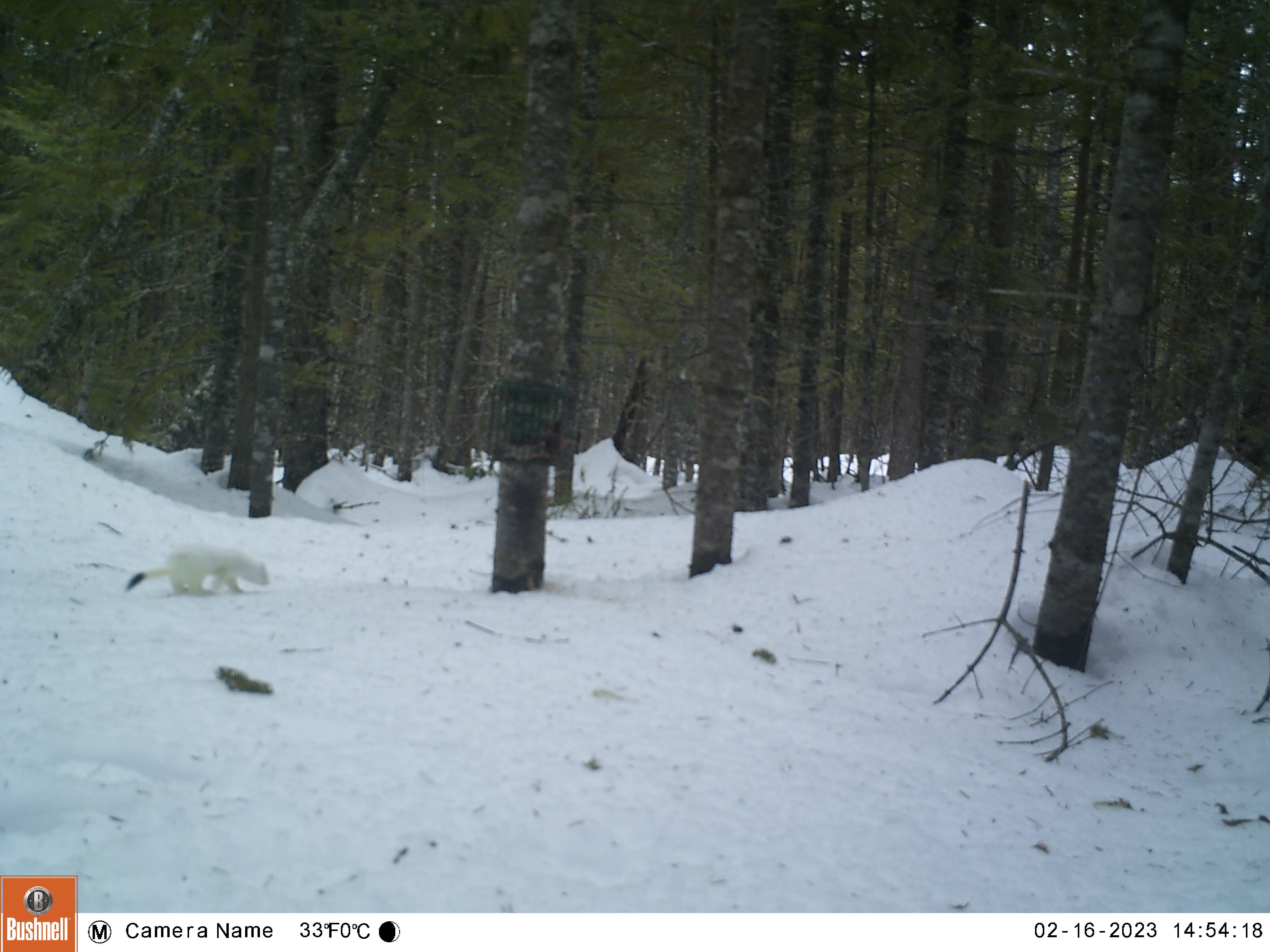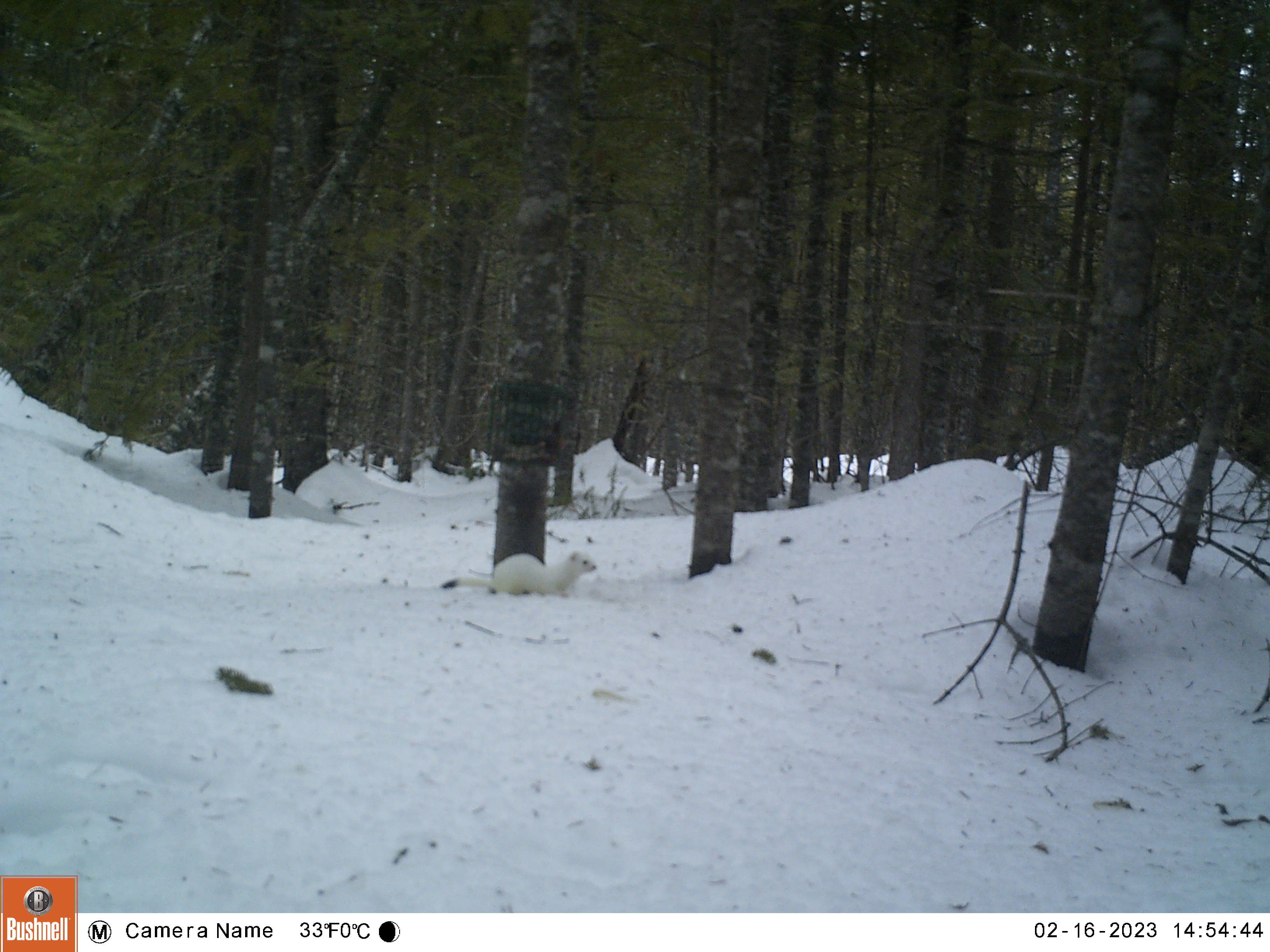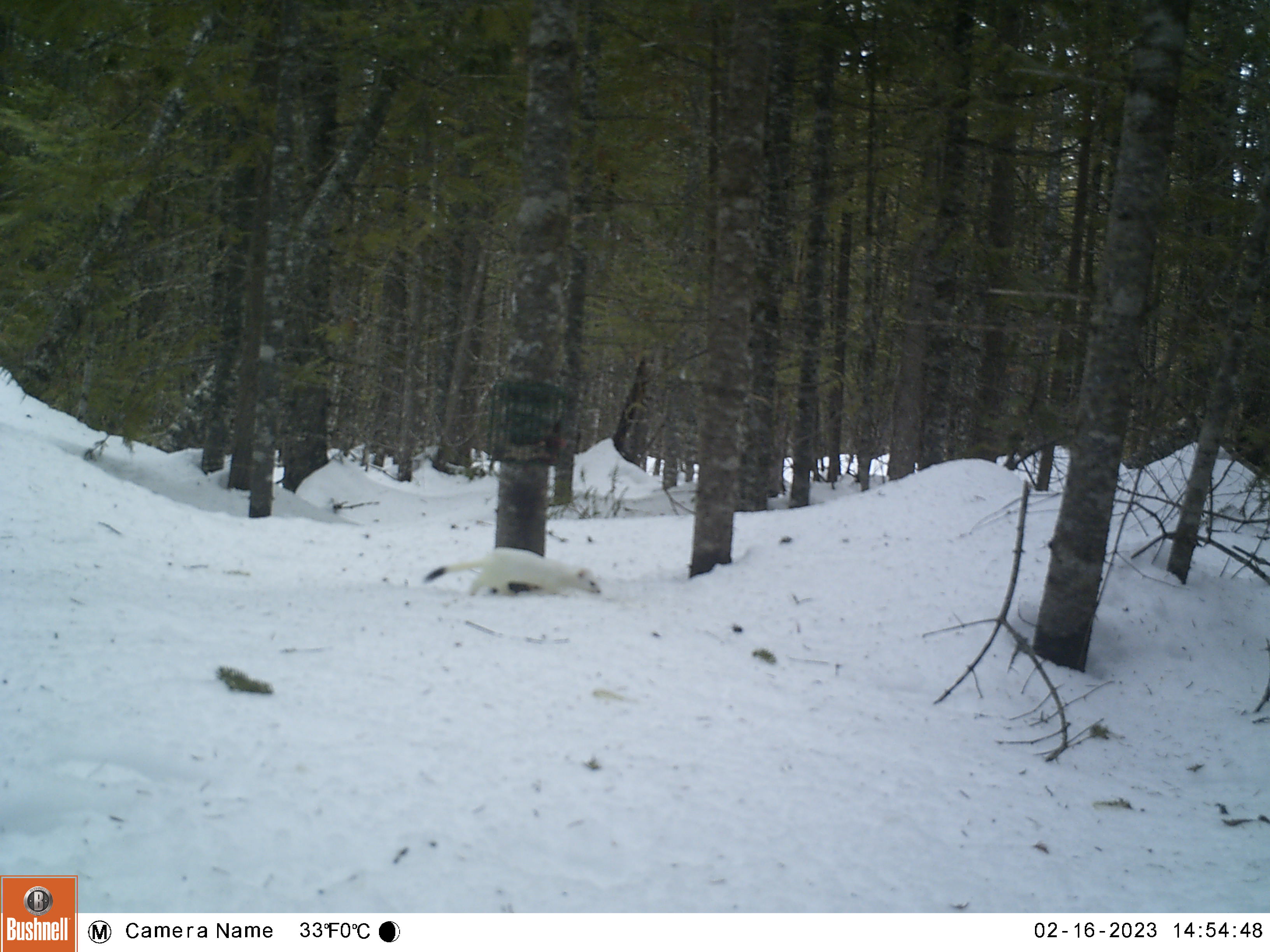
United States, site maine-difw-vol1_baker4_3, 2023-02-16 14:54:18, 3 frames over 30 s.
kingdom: Animalia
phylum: Chordata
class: Mammalia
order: Carnivora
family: Mustelidae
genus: Neogale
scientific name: Neogale frenata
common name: long-tailed weasel